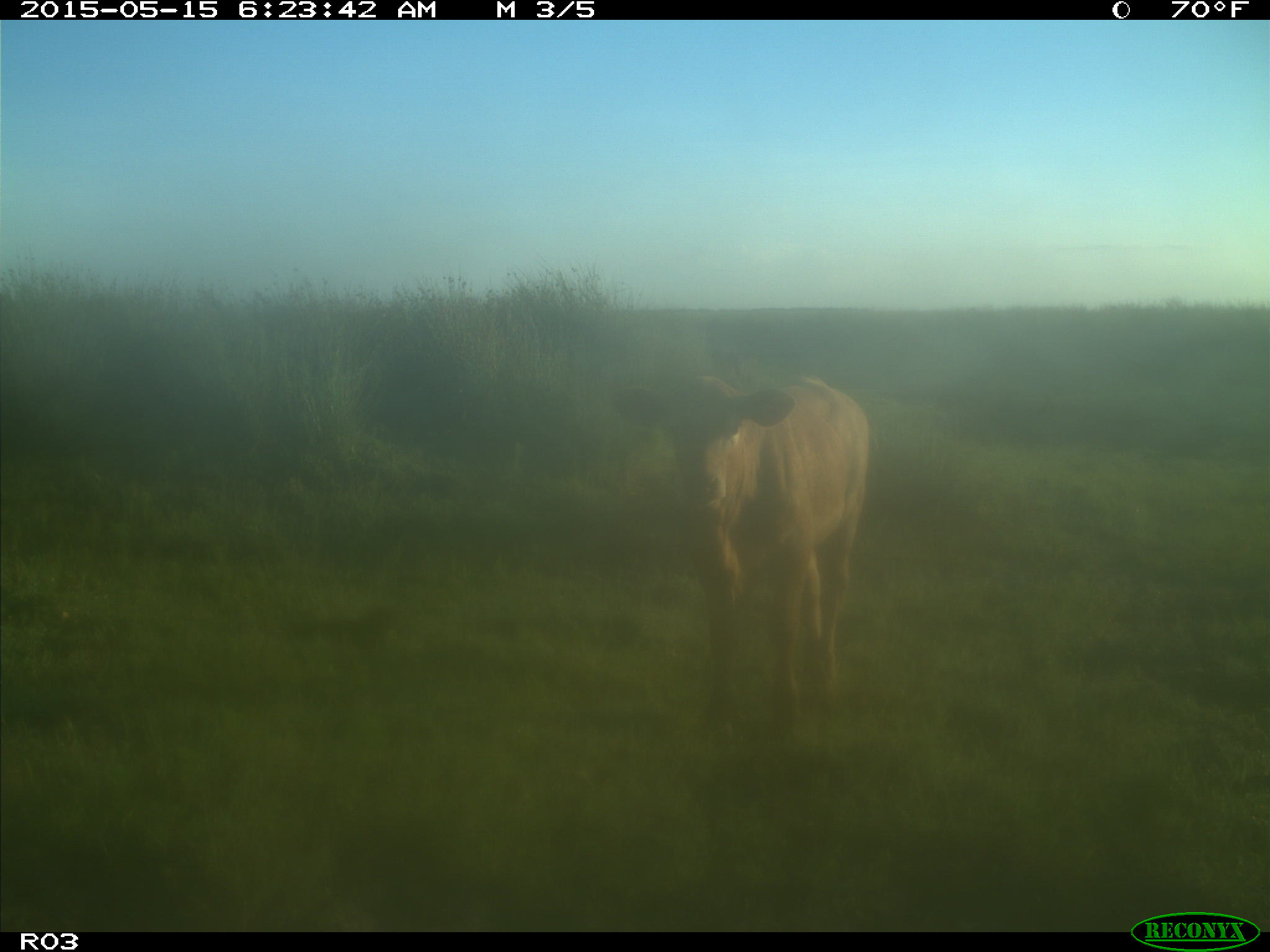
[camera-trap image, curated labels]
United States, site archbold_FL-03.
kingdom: Animalia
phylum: Chordata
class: Mammalia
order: Artiodactyla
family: Bovidae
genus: Bos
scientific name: Bos taurus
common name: domestic cow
Bos taurus (domestic cow).